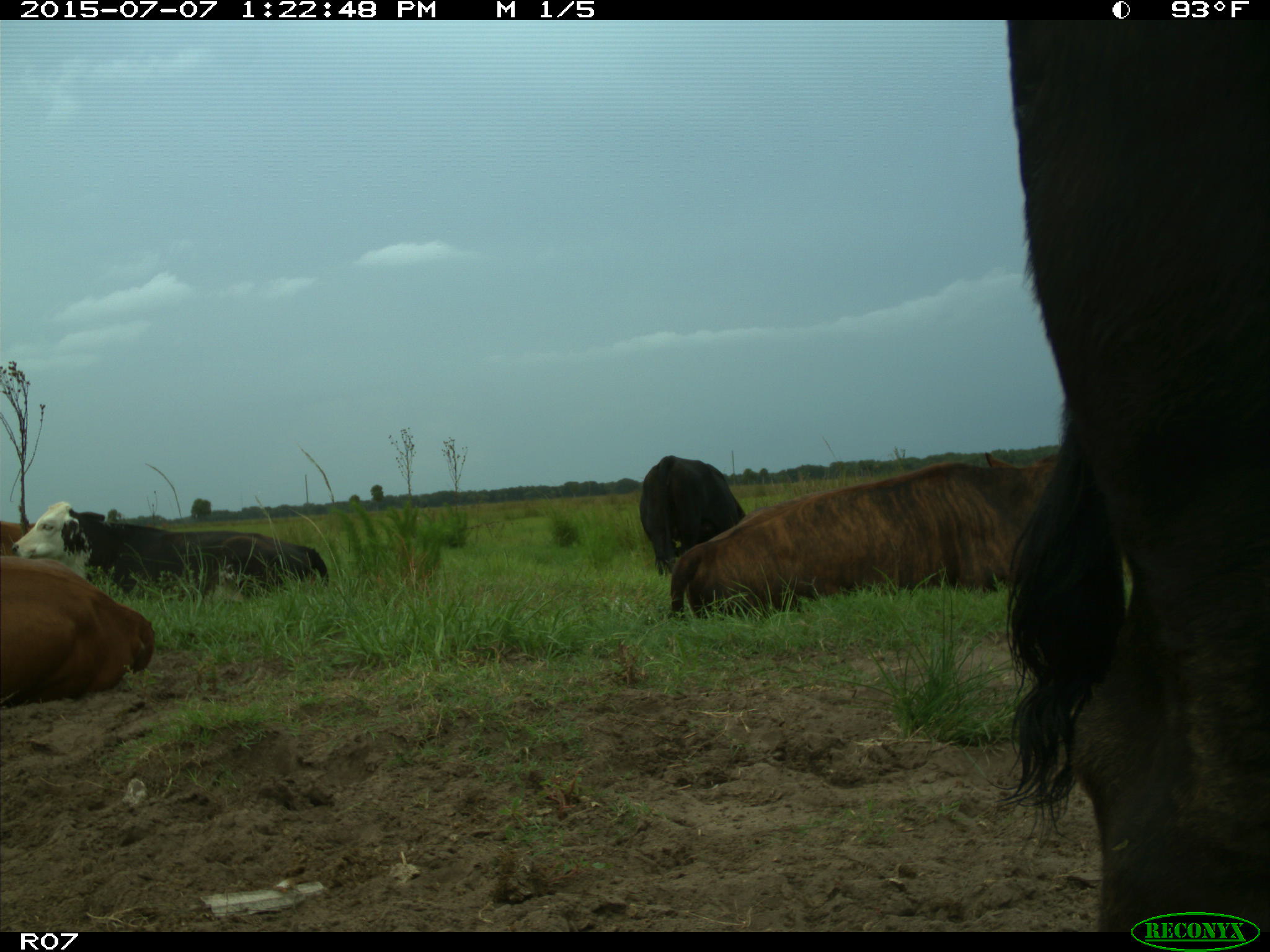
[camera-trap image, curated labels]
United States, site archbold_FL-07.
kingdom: Animalia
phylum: Chordata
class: Mammalia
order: Artiodactyla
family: Bovidae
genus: Bos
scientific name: Bos taurus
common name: domestic cow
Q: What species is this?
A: Bos taurus (domestic cow).